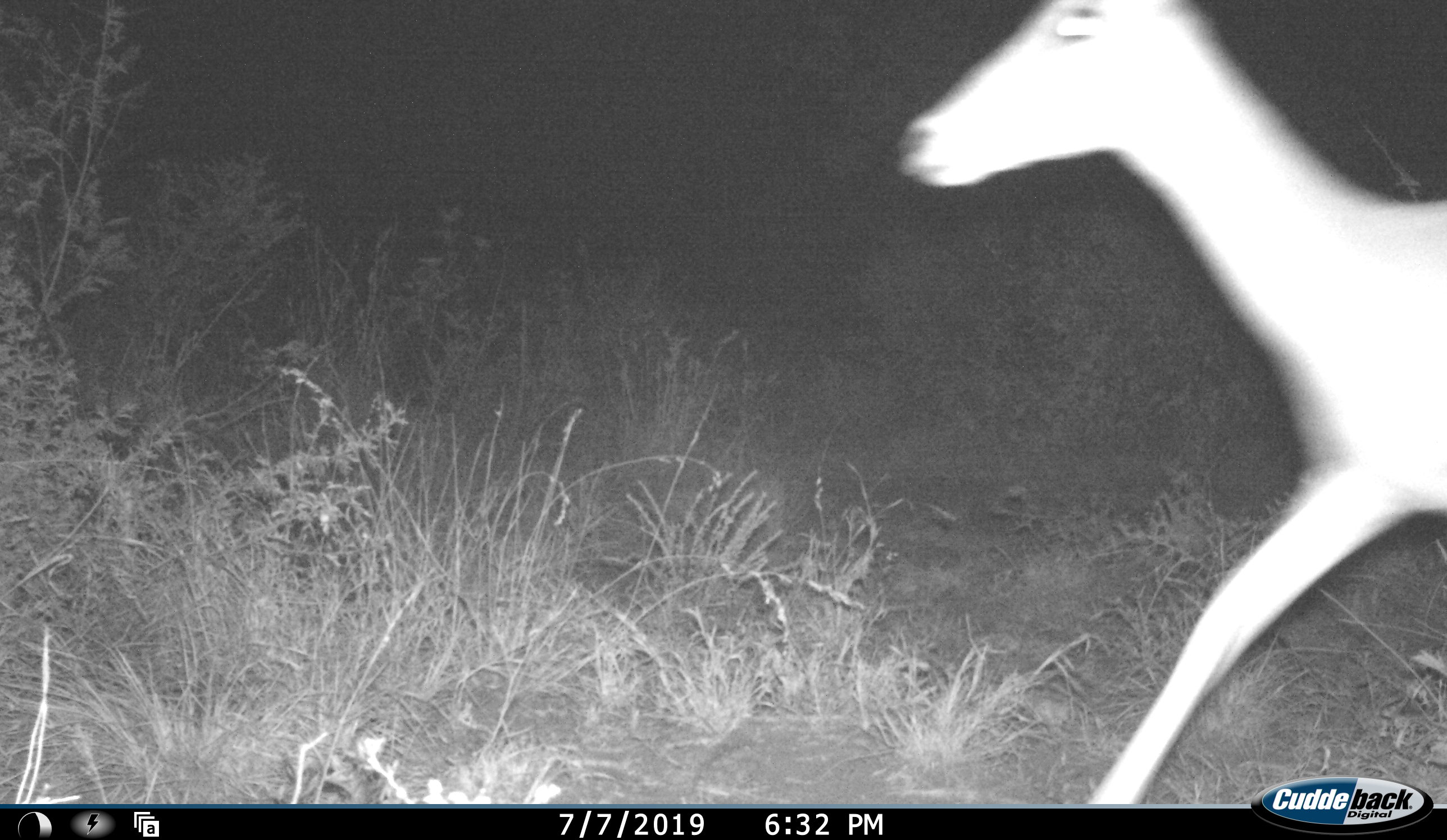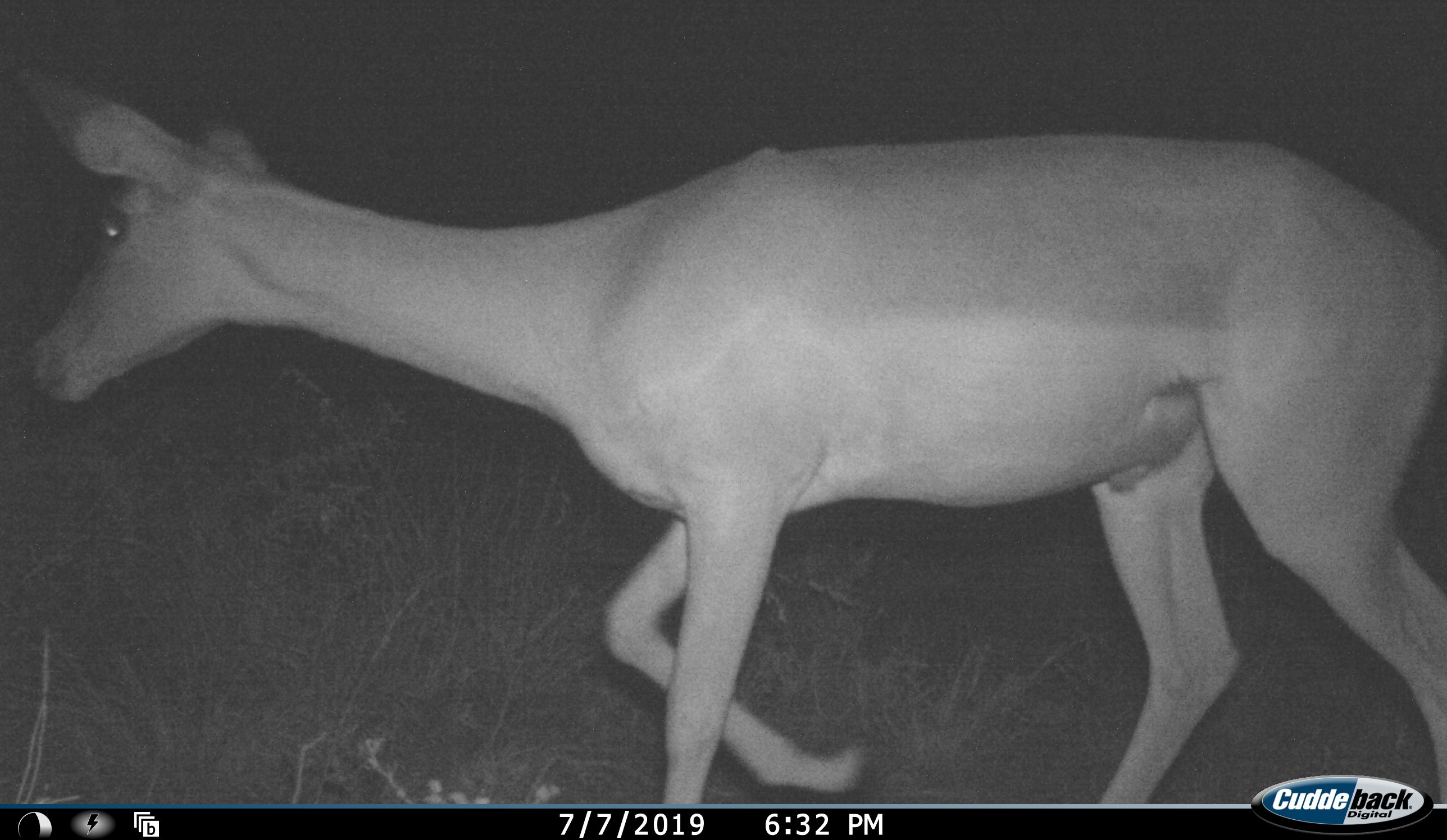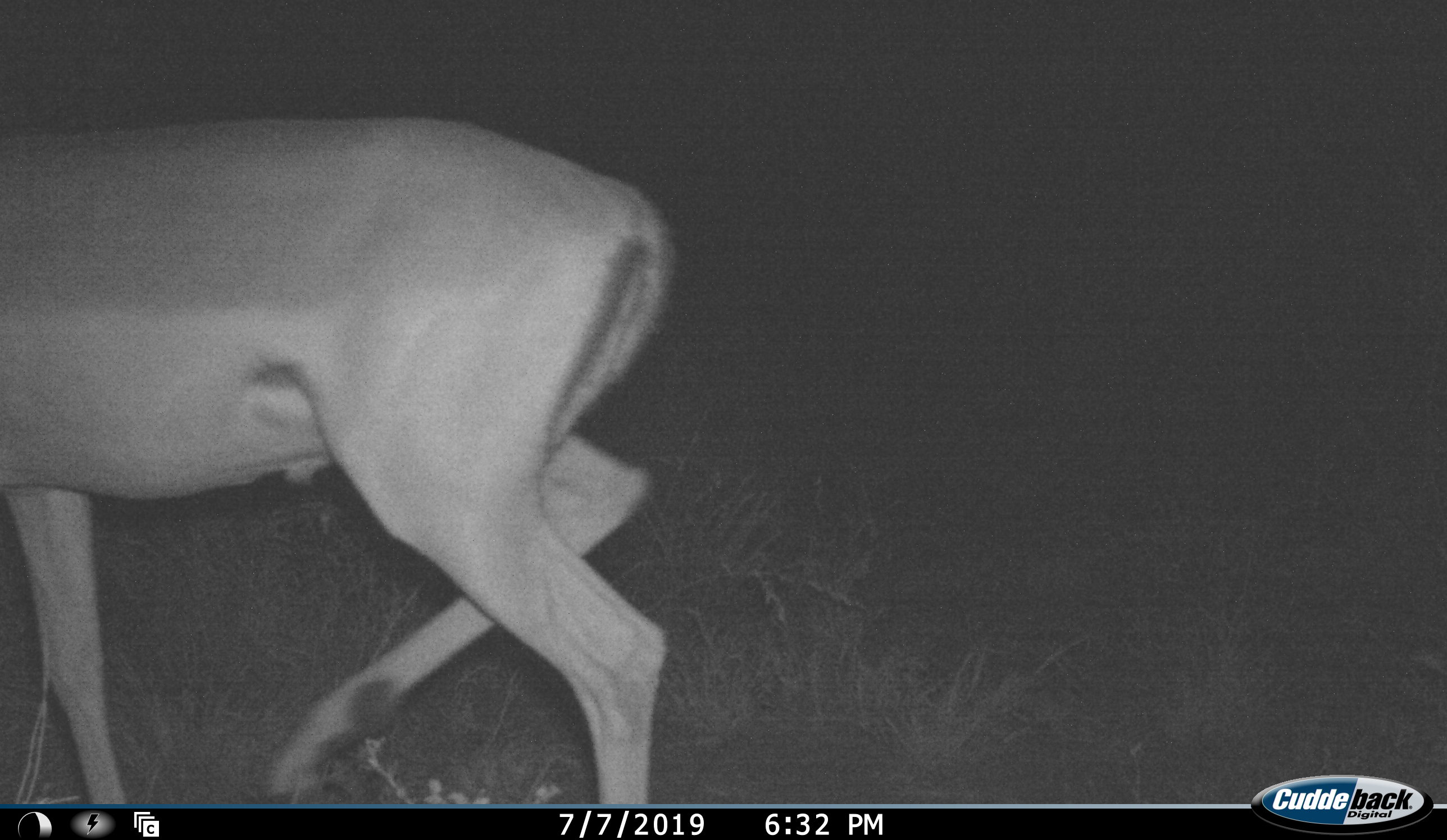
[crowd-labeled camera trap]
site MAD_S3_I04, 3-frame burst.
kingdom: Animalia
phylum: Chordata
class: Mammalia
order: Artiodactyla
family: Bovidae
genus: Aepyceros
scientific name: Aepyceros melampus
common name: impala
Impala (Aepyceros melampus), count 1. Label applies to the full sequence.